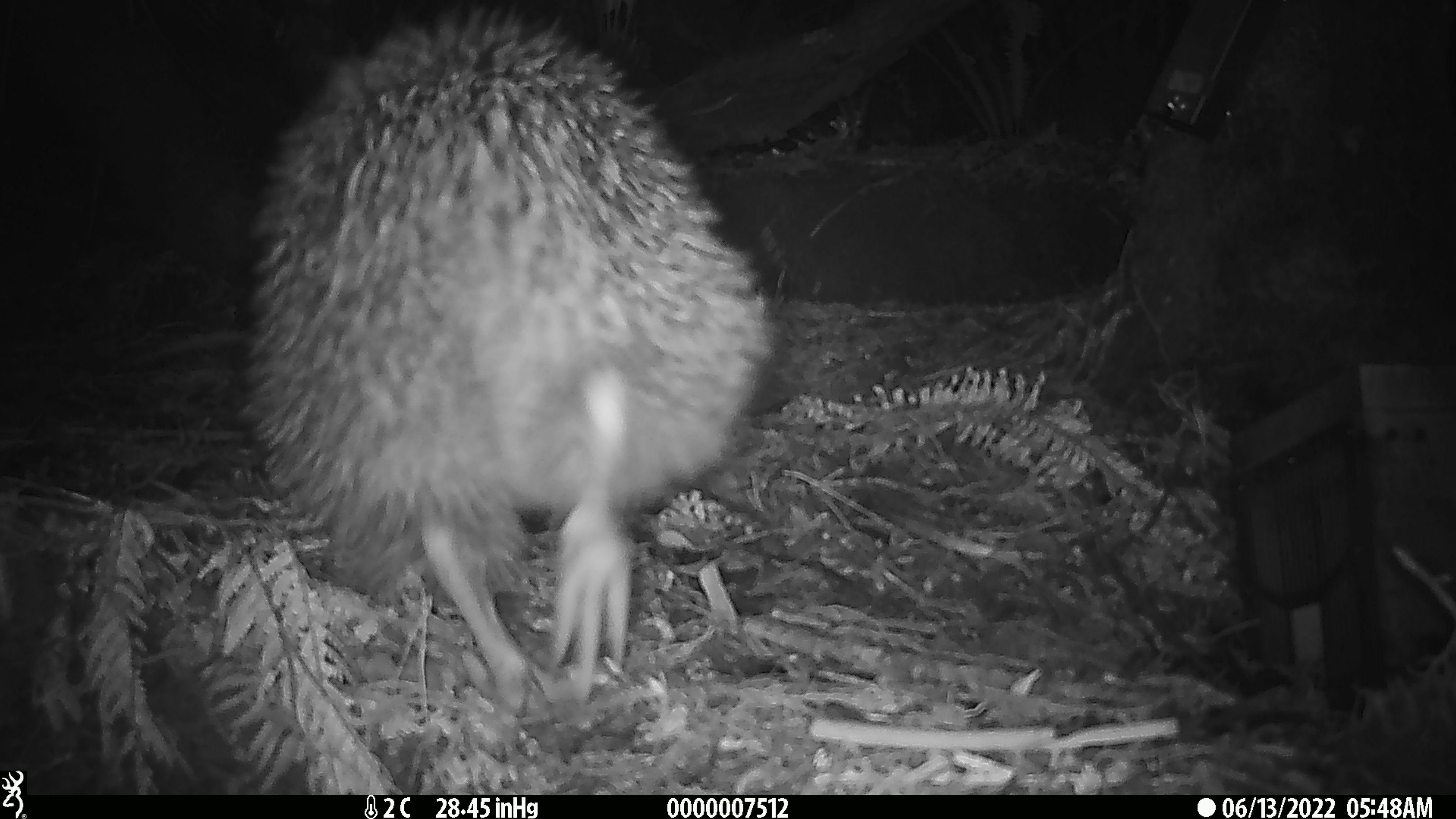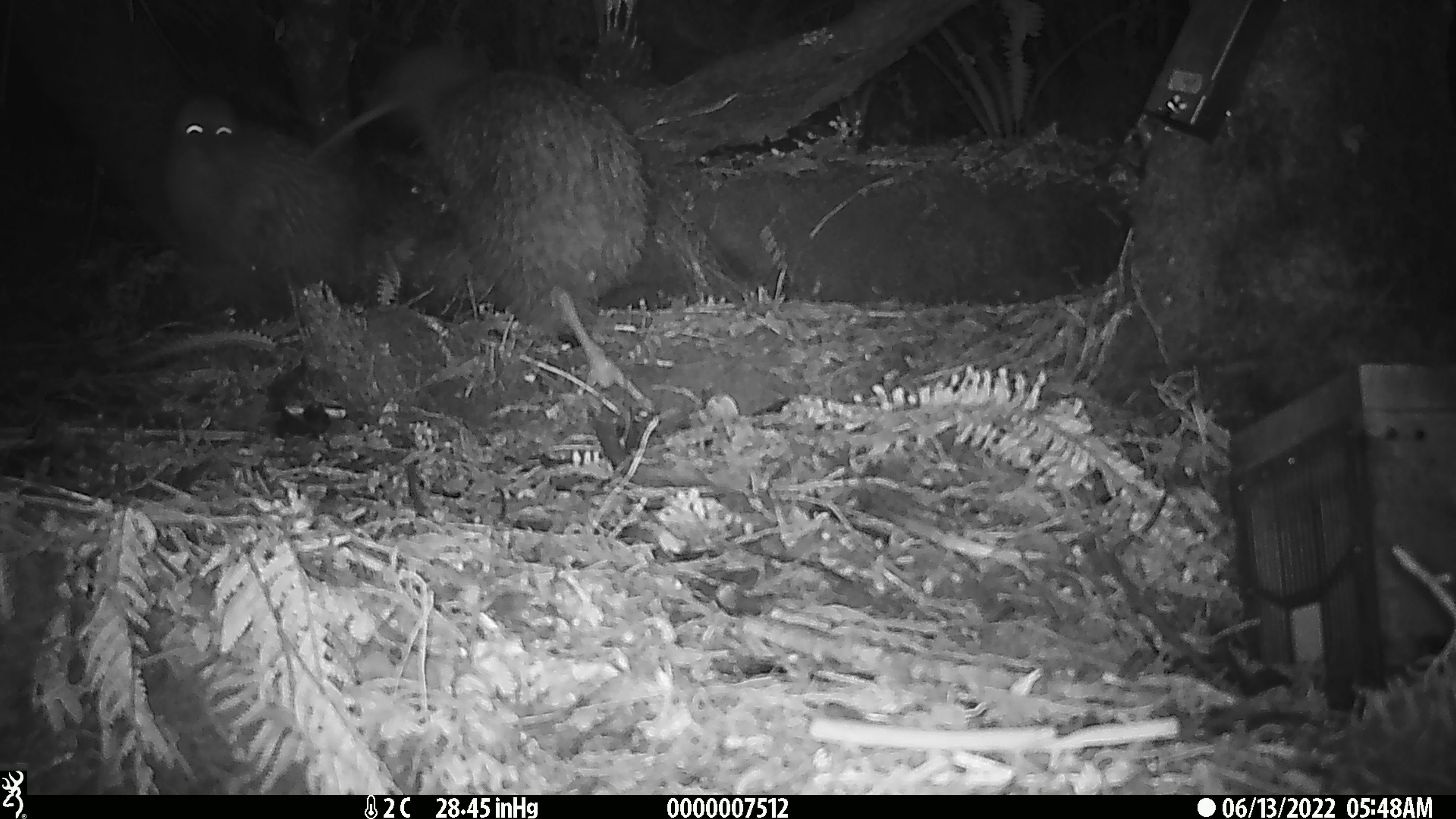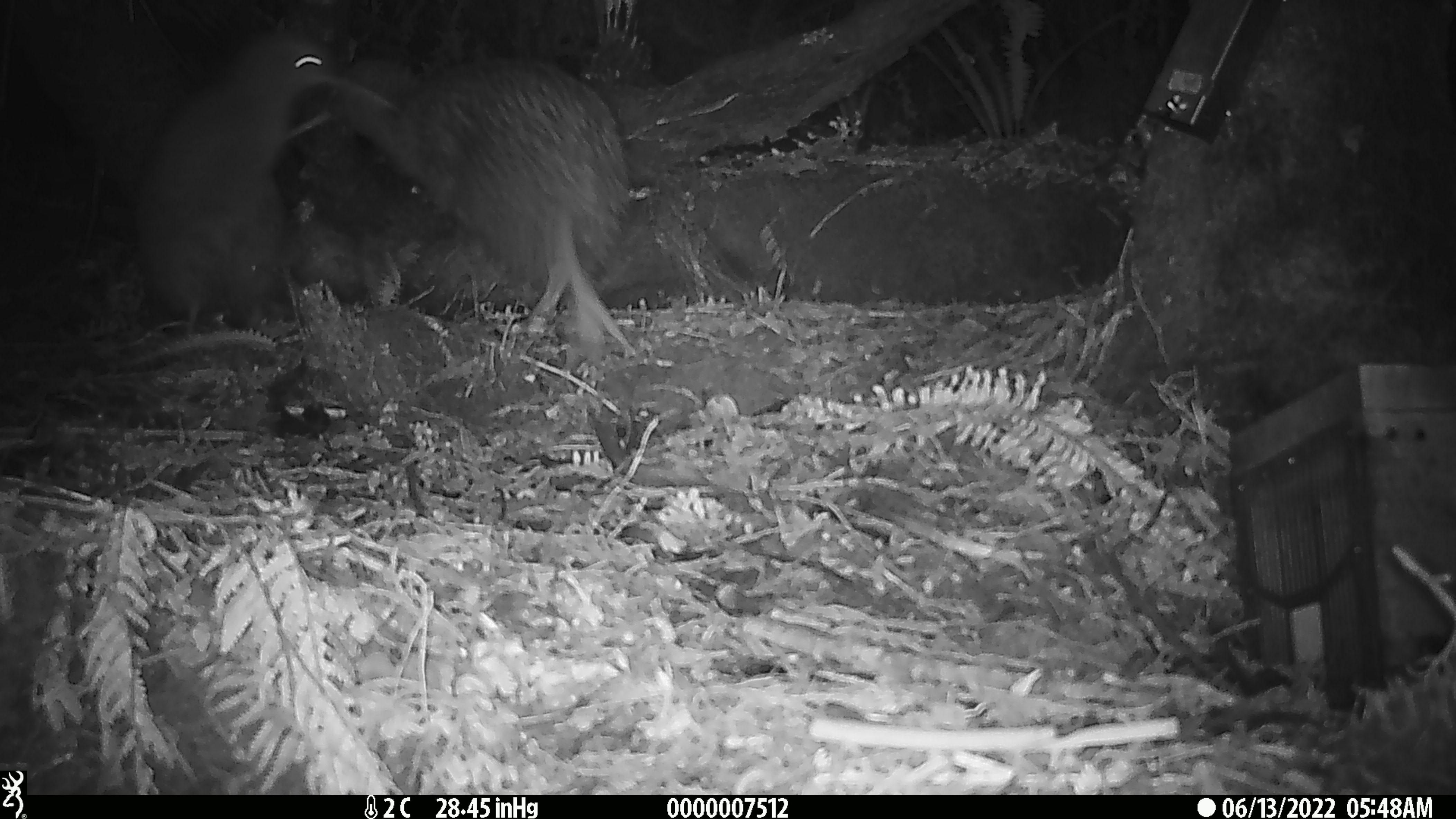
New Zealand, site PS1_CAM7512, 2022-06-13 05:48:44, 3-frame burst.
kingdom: Animalia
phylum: Chordata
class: Aves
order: Apterygiformes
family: Apterygidae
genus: Apteryx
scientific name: Apteryx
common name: kiwi